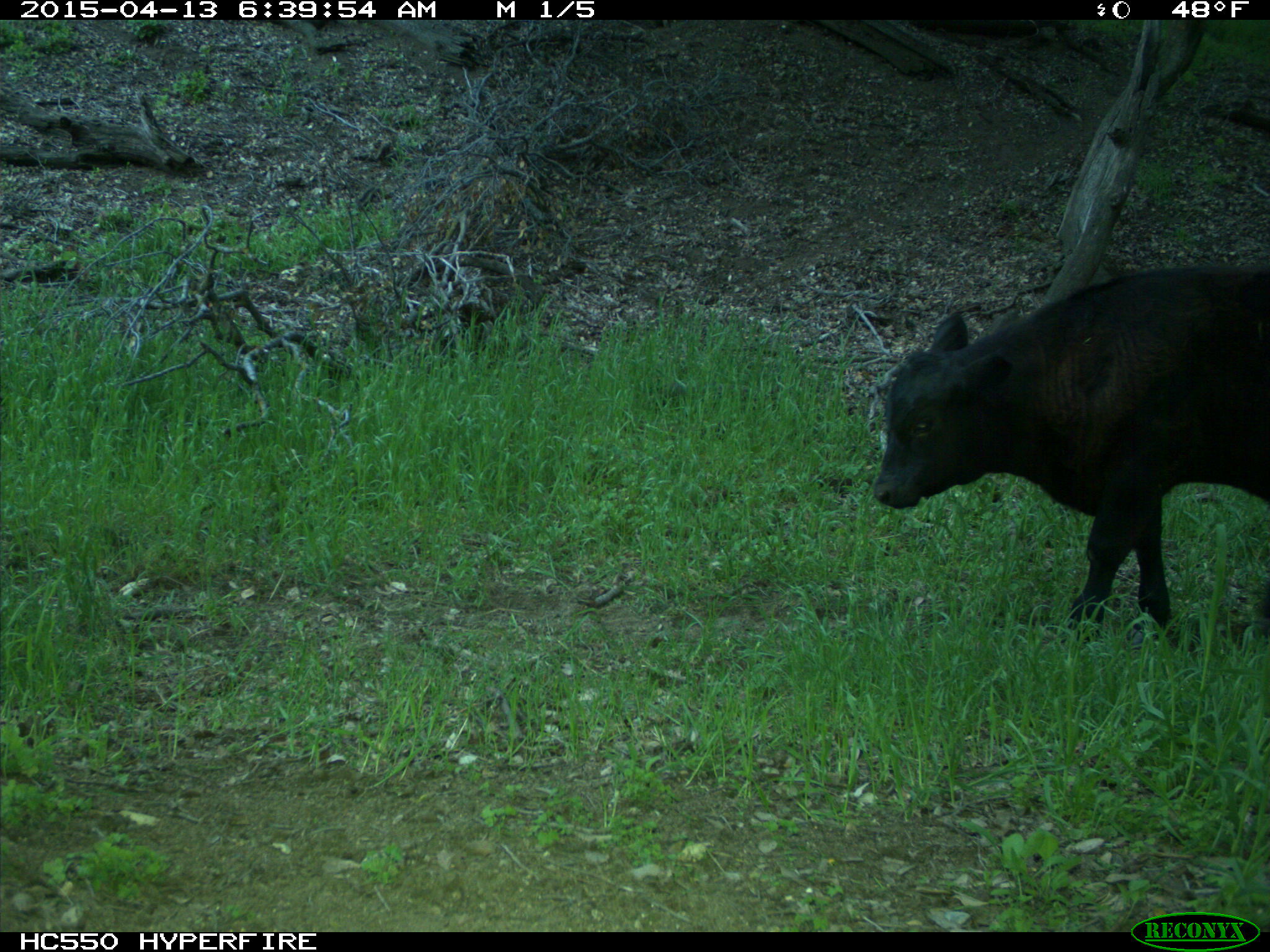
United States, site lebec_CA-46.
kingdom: Animalia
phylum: Chordata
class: Mammalia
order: Artiodactyla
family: Bovidae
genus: Bos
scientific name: Bos taurus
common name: domestic cow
Bos taurus (domestic cow).